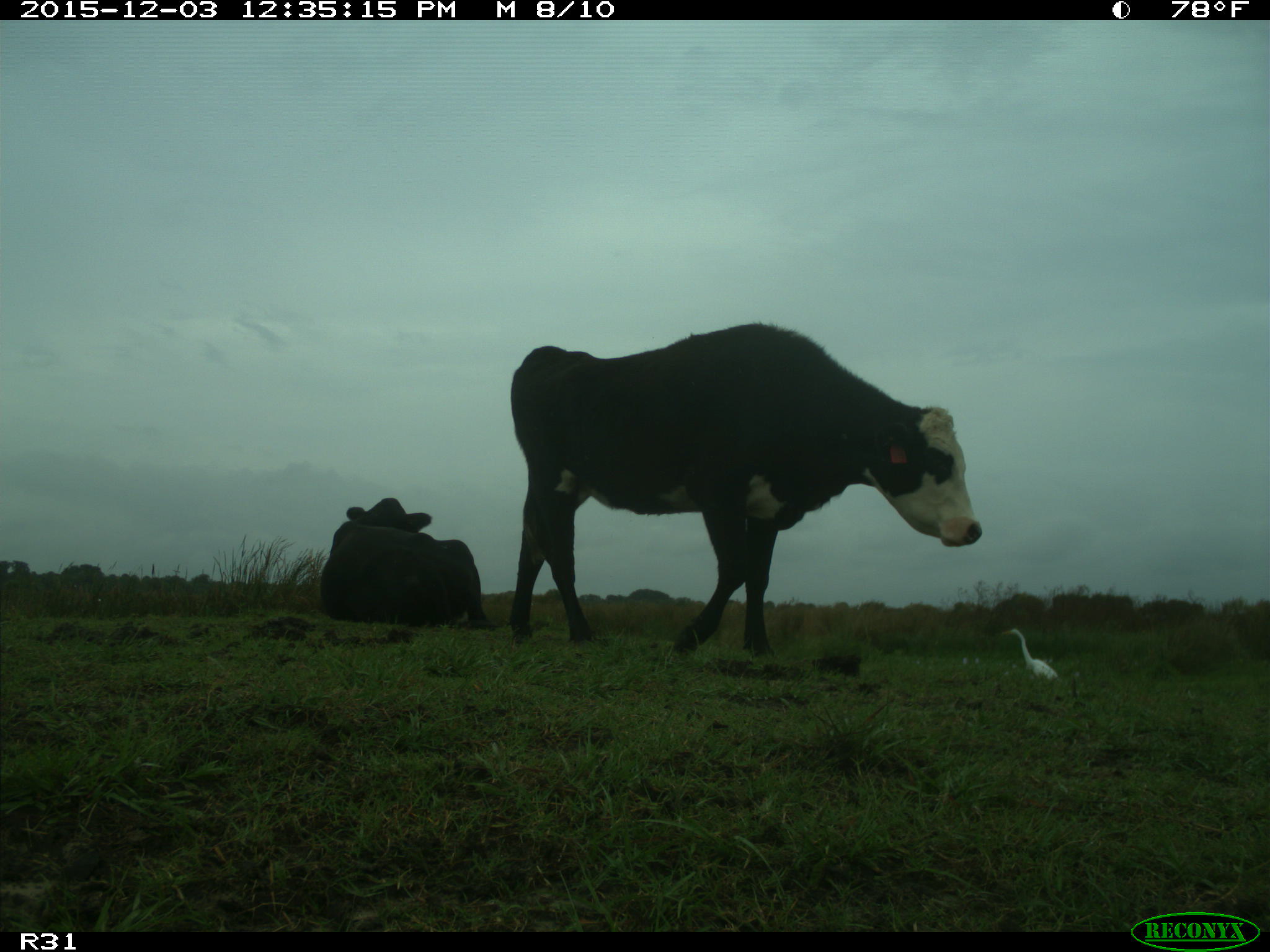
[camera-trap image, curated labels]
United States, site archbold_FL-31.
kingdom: Animalia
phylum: Chordata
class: Mammalia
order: Artiodactyla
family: Bovidae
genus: Bos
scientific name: Bos taurus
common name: domestic cow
Bos taurus (domestic cow).